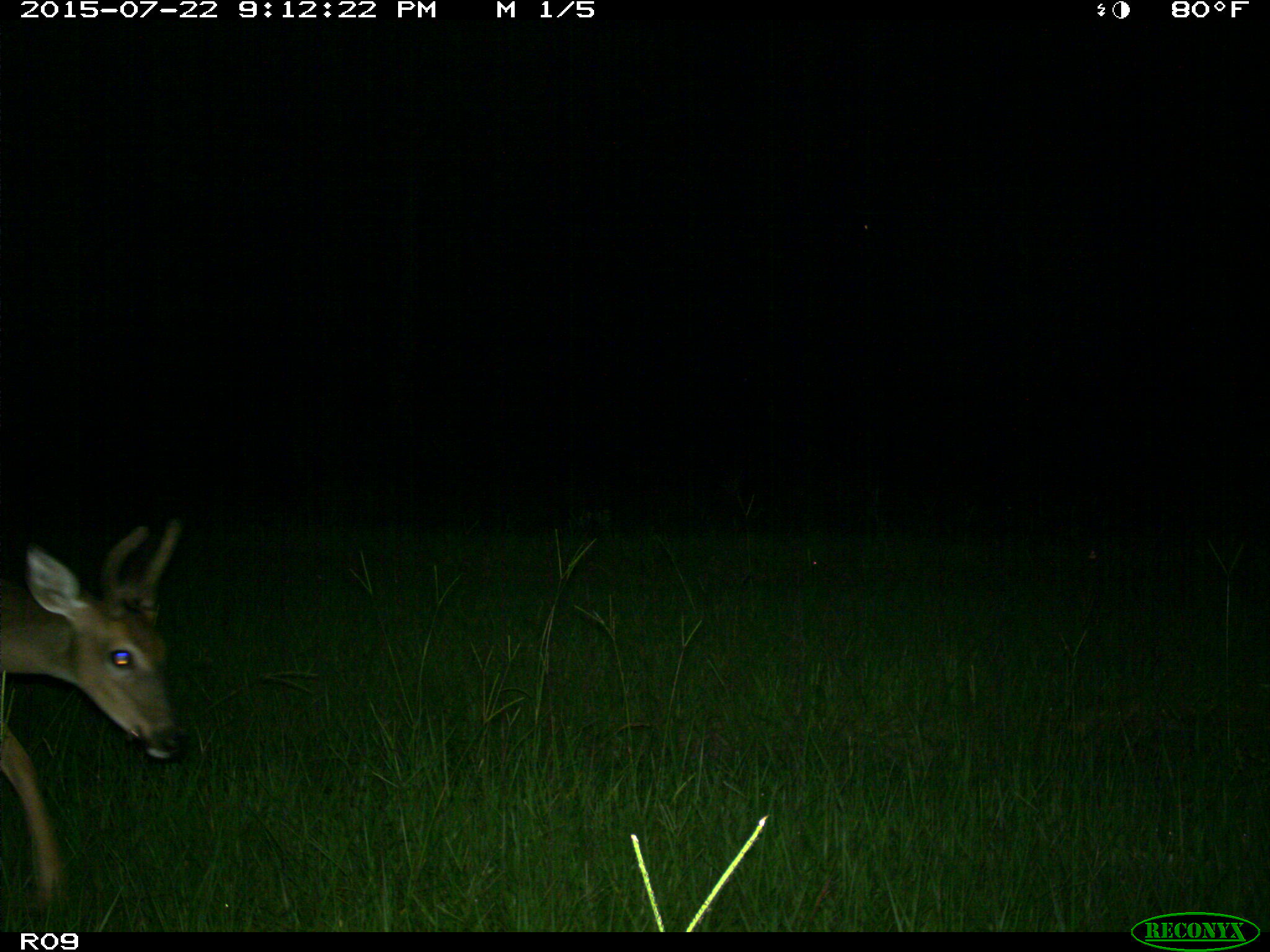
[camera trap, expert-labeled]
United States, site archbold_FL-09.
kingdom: Animalia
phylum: Chordata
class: Mammalia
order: Artiodactyla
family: Cervidae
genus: Odocoileus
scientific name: Odocoileus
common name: deer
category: unidentified deer